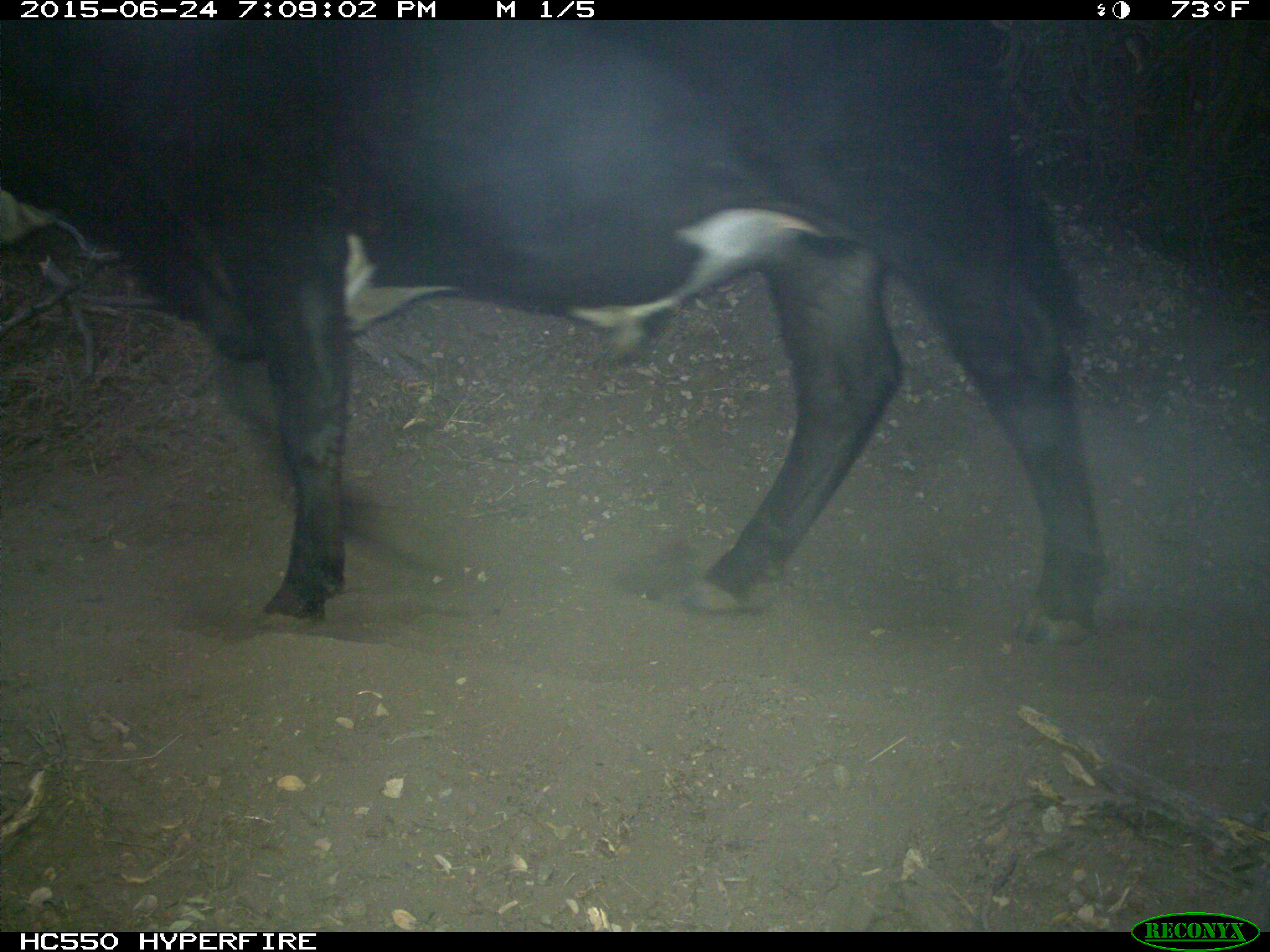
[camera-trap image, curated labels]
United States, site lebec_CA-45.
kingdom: Animalia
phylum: Chordata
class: Mammalia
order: Artiodactyla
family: Bovidae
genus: Bos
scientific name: Bos taurus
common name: domestic cow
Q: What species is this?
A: Bos taurus (domestic cow).